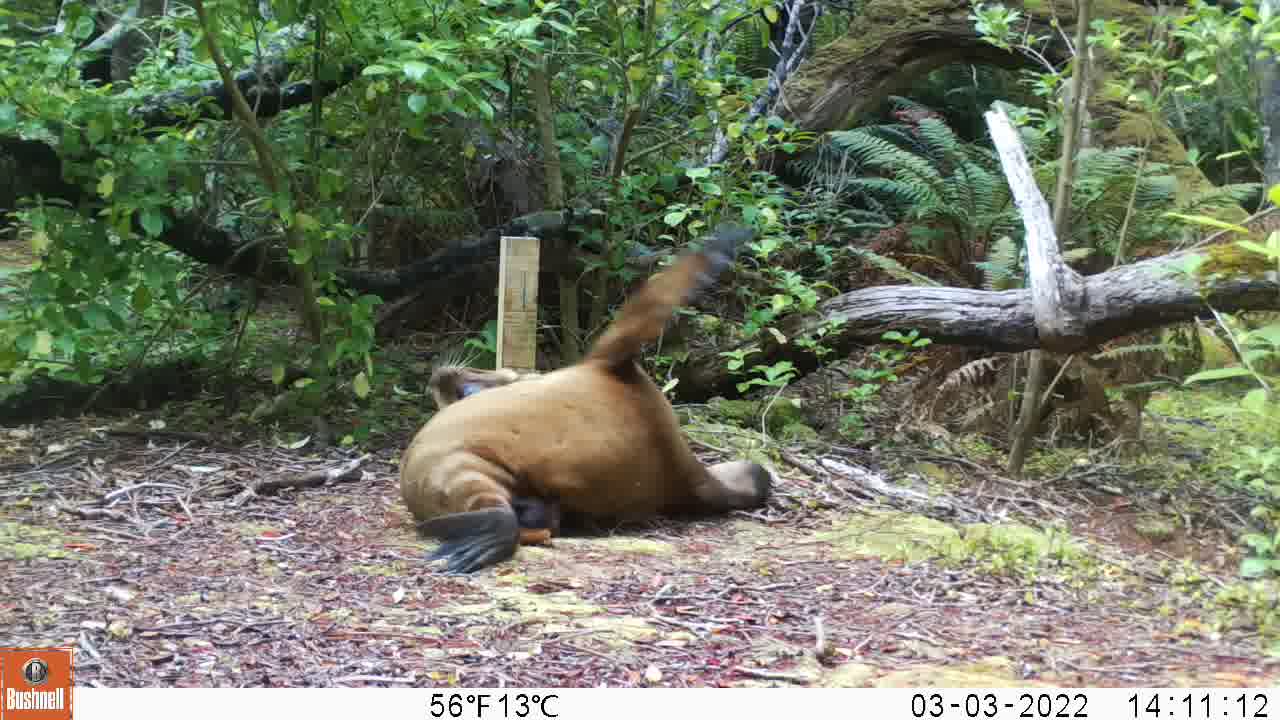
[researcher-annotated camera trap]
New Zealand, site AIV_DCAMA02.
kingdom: Animalia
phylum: Chordata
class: Mammalia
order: Carnivora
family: Otariidae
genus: Phocarctos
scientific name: Phocarctos hookeri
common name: new zealand sea lion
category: sealion